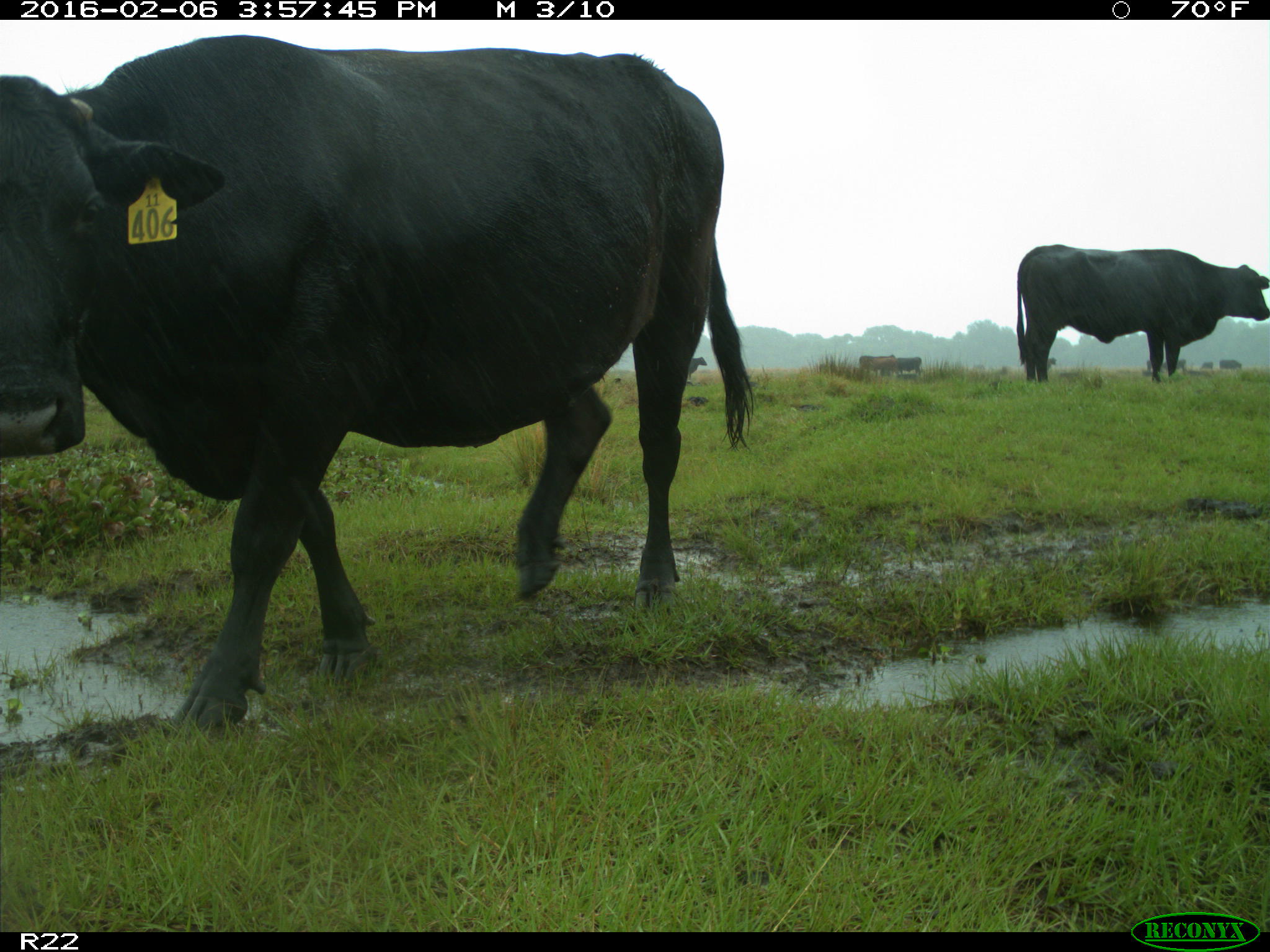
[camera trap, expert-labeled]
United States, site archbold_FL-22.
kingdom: Animalia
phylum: Chordata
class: Mammalia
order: Artiodactyla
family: Bovidae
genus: Bos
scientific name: Bos taurus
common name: domestic cow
Bos taurus (domestic cow).